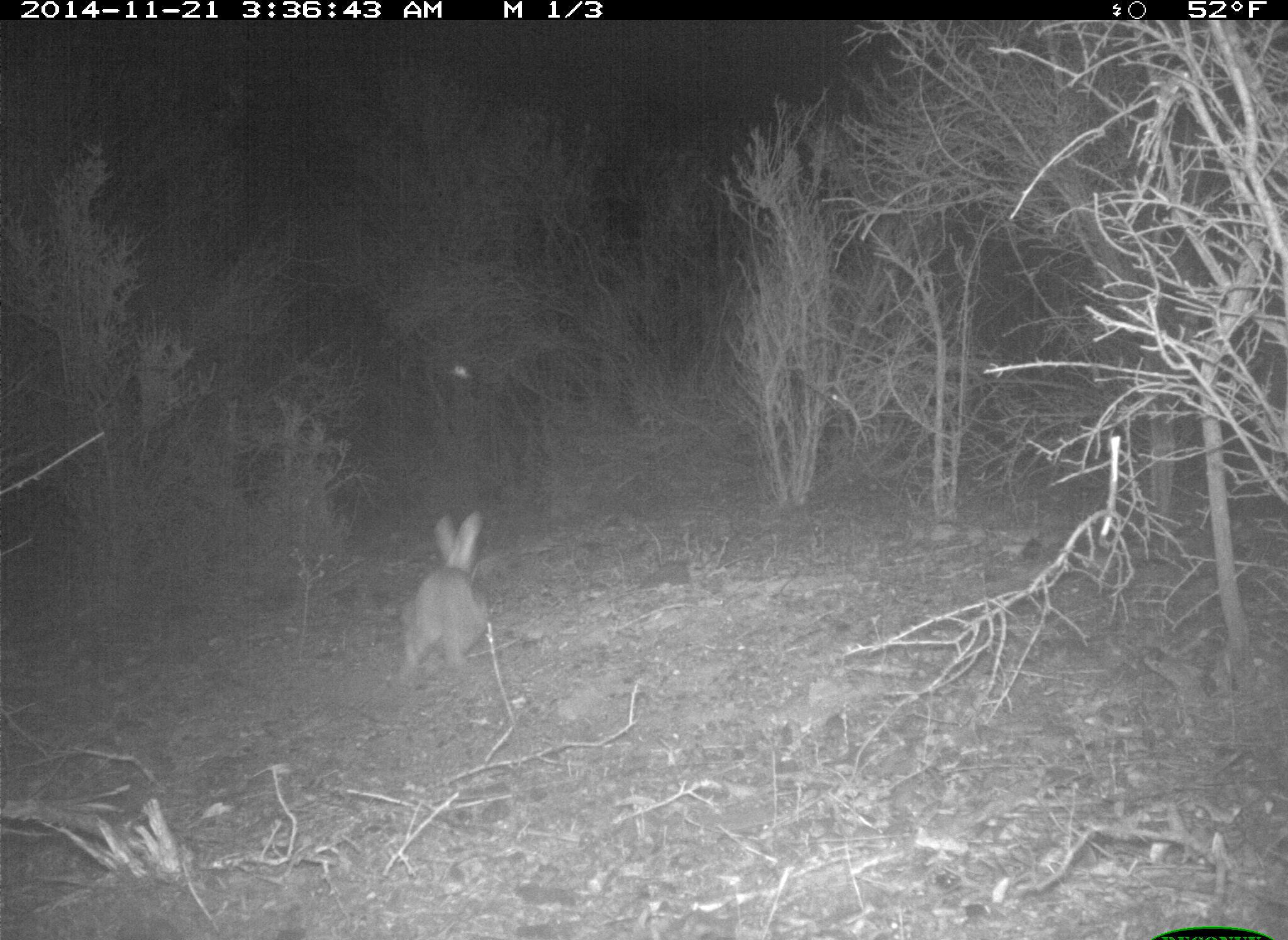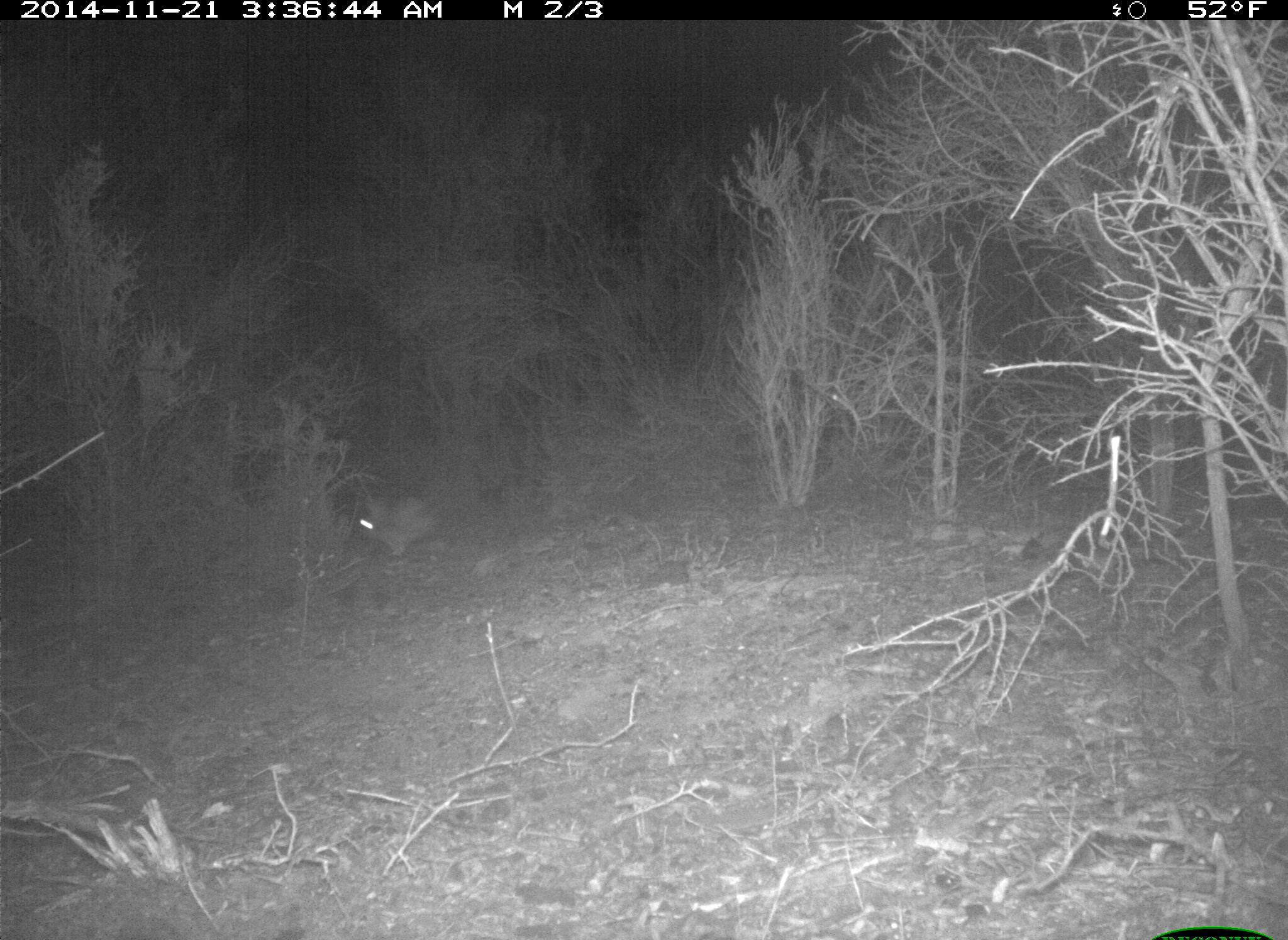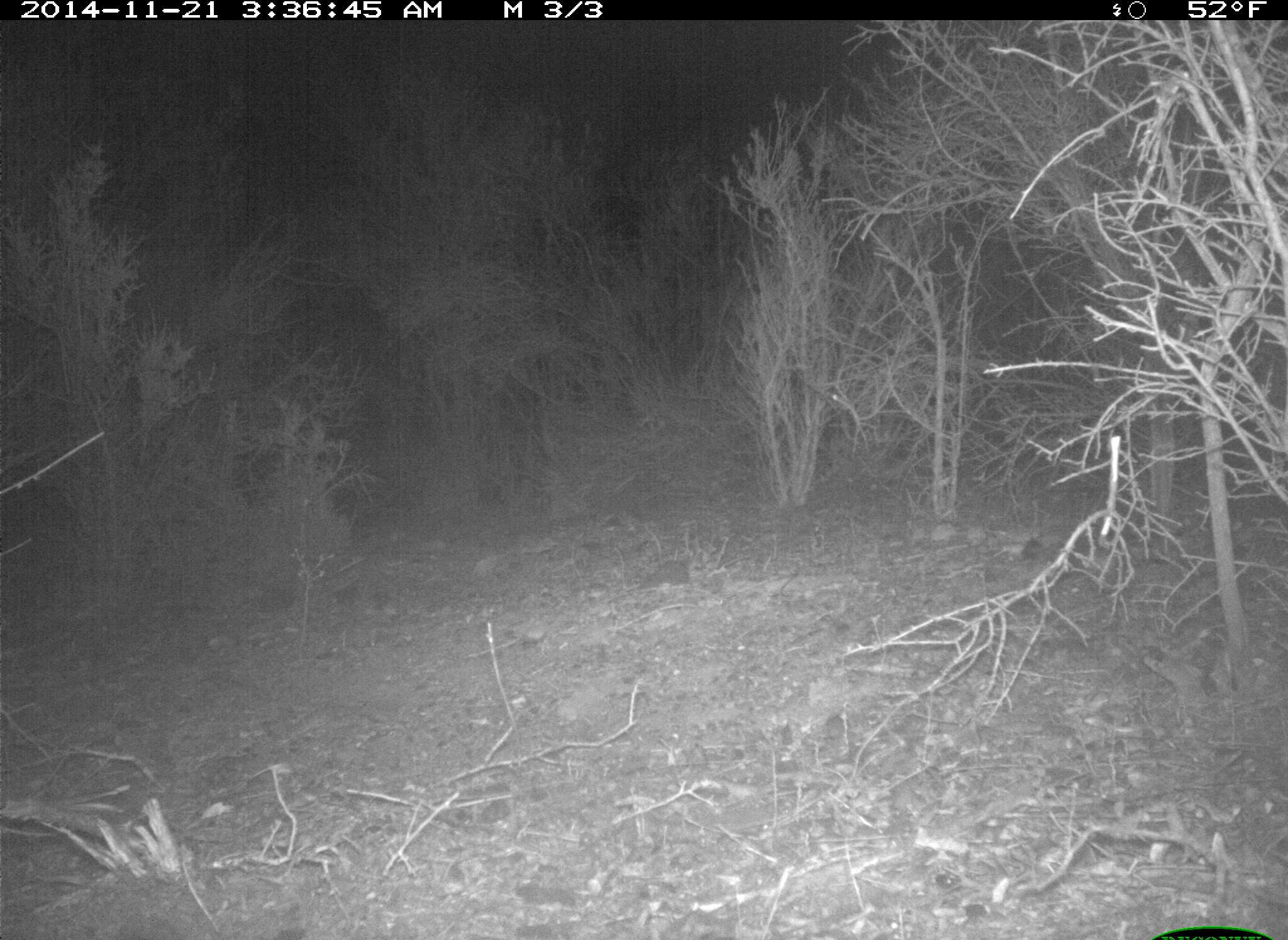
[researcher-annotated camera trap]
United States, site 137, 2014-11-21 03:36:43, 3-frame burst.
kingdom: Animalia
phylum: Chordata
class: Mammalia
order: Lagomorpha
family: Leporidae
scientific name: Leporidae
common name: rabbits and hares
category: rabbit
Rabbit (rabbits and hares) (Leporidae).